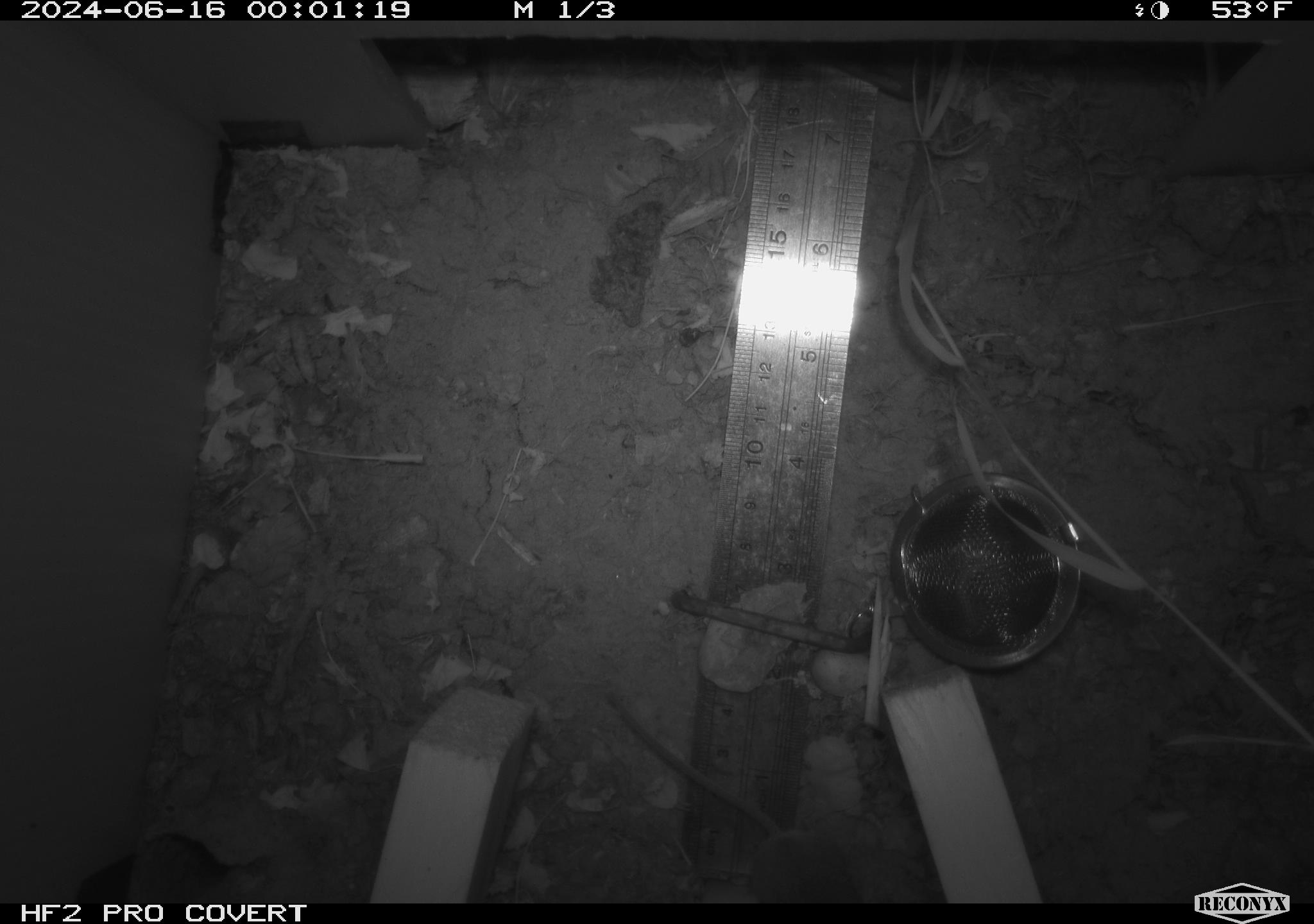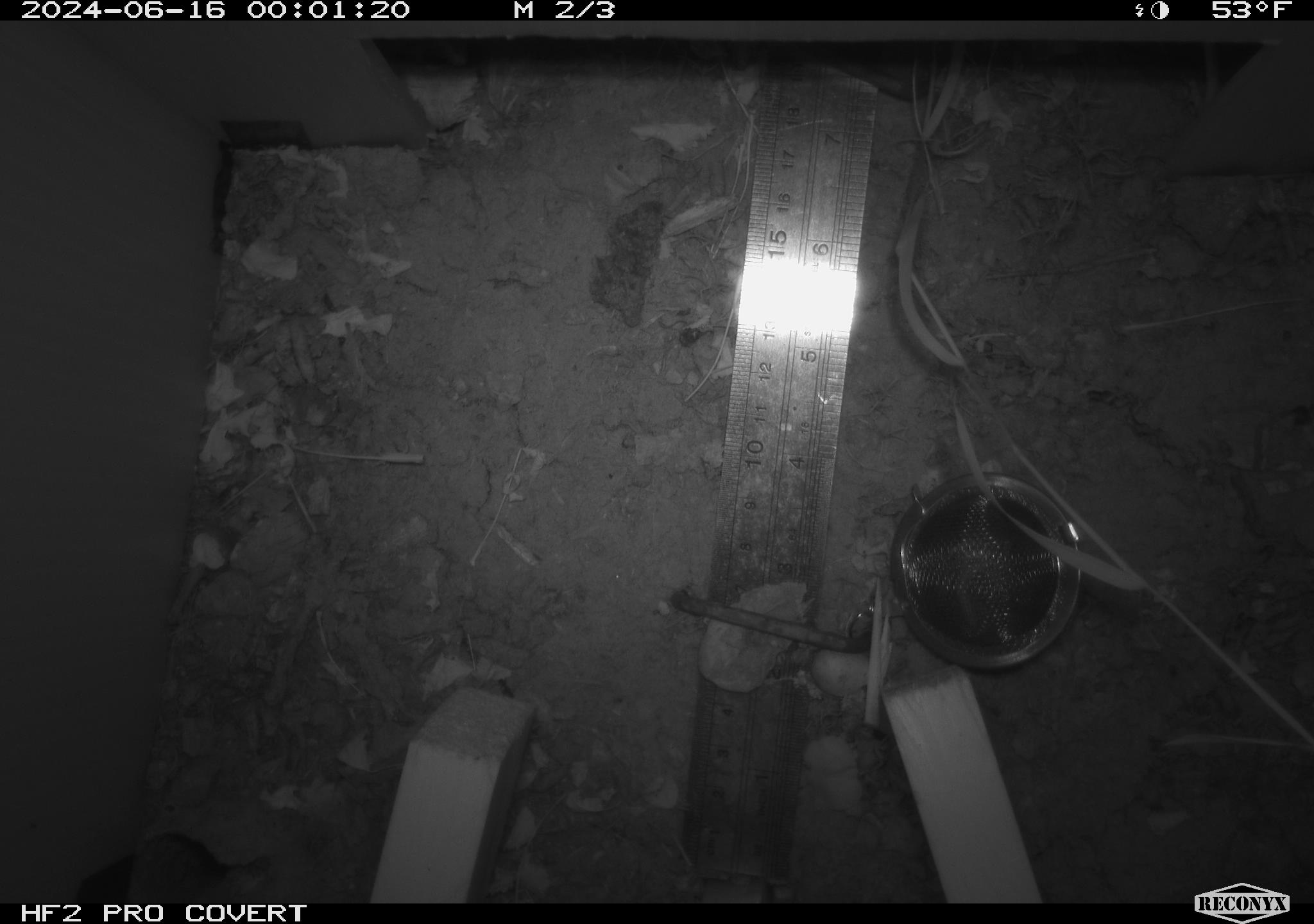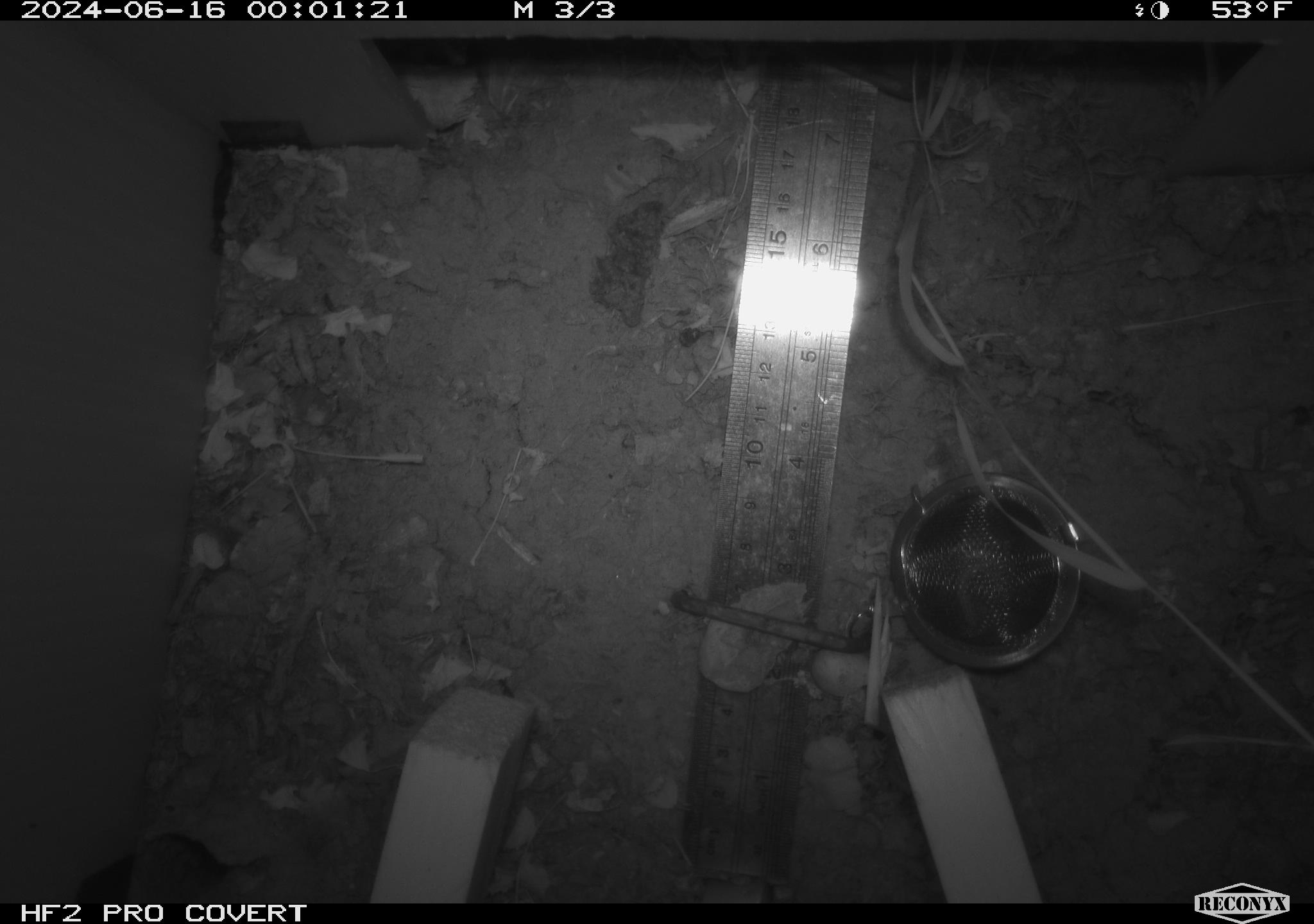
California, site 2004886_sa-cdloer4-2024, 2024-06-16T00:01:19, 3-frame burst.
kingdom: Animalia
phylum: Chordata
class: Mammalia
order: Rodentia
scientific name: Rodentia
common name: rodent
Rodent (Rodentia).